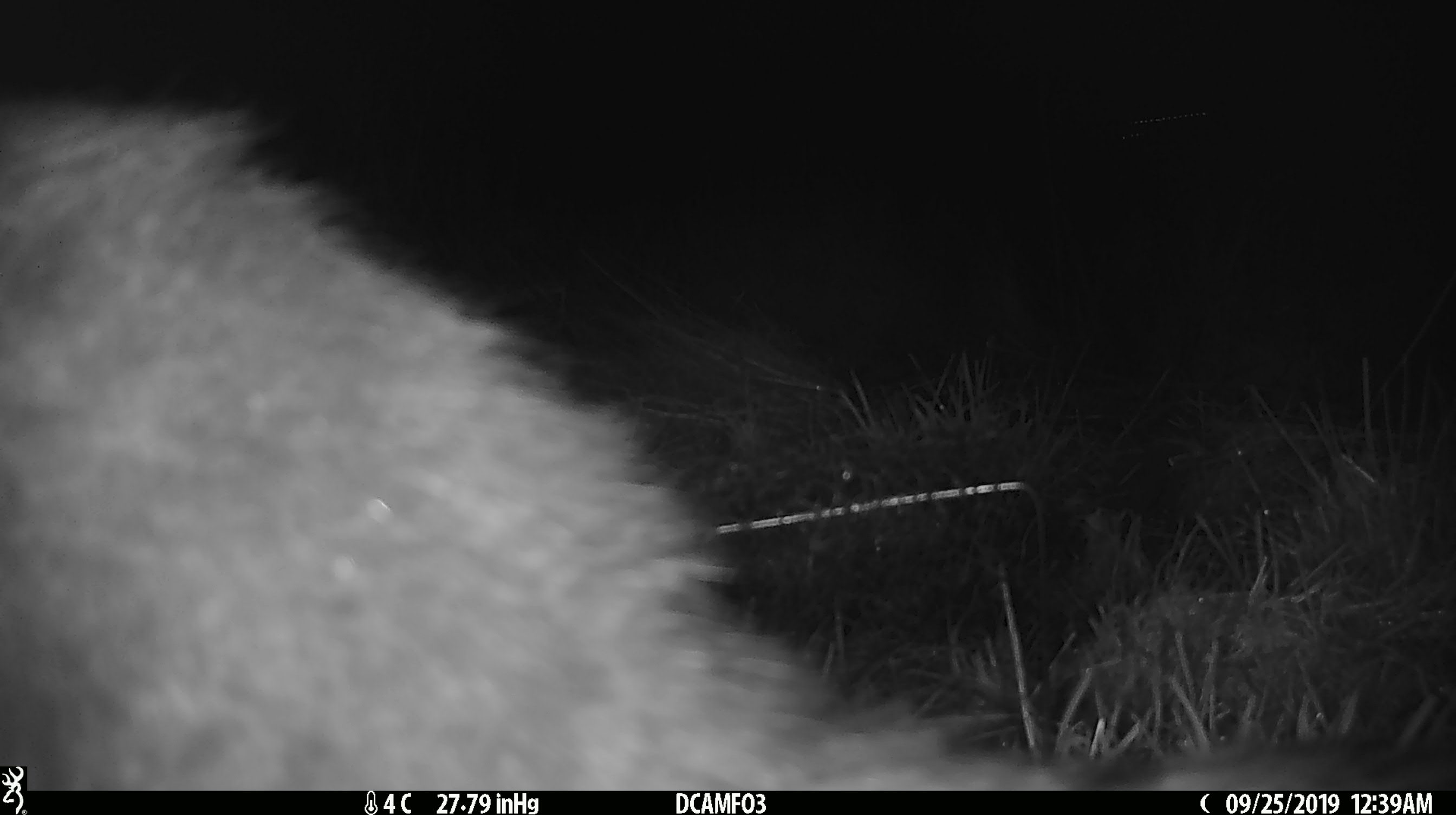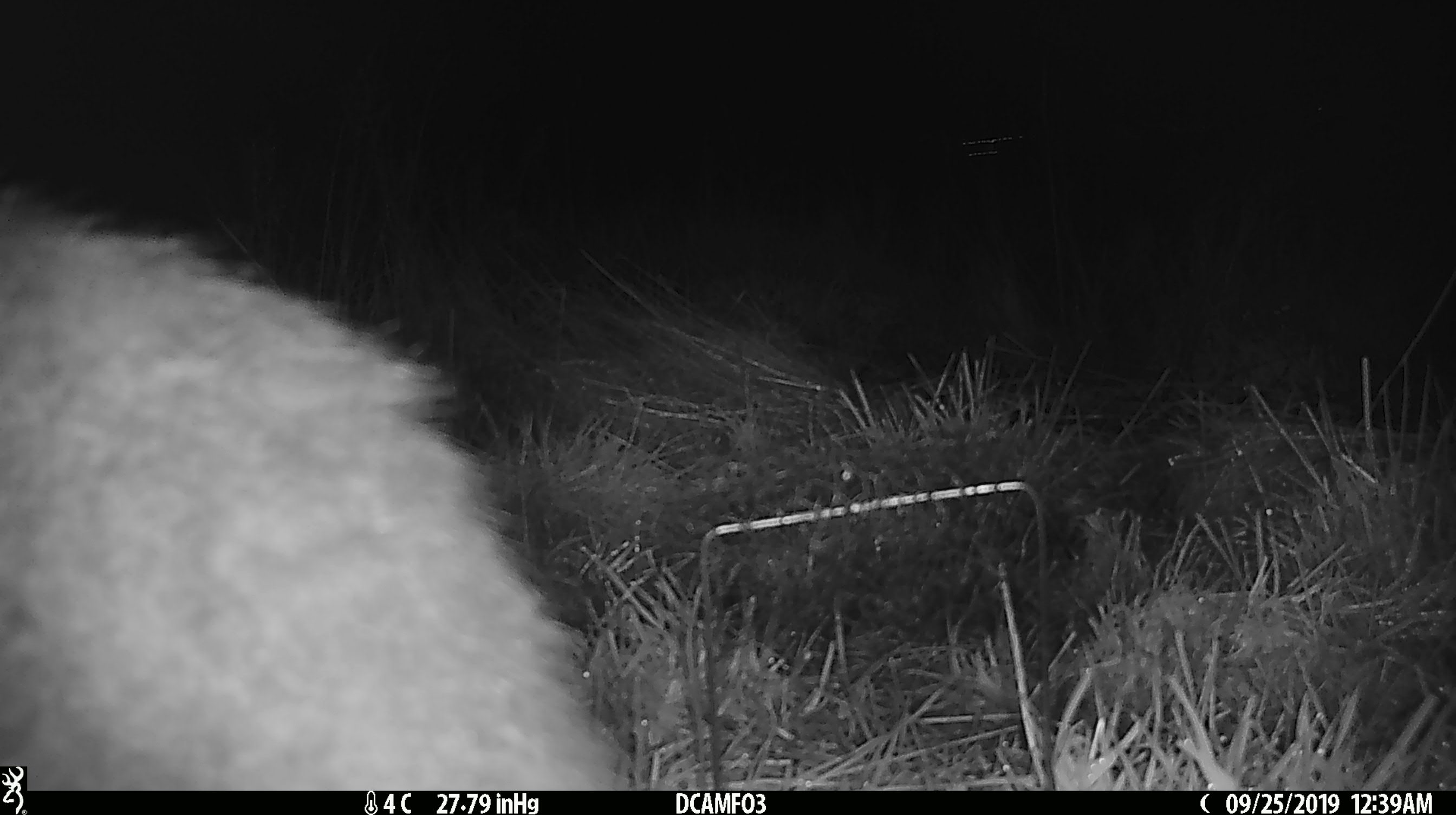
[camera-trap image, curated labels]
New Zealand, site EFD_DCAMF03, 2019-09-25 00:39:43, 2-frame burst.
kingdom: Animalia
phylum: Chordata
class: Mammalia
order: Diprotodontia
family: Phalangeridae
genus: Trichosurus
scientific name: Trichosurus vulpecula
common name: common brushtail possum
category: possum